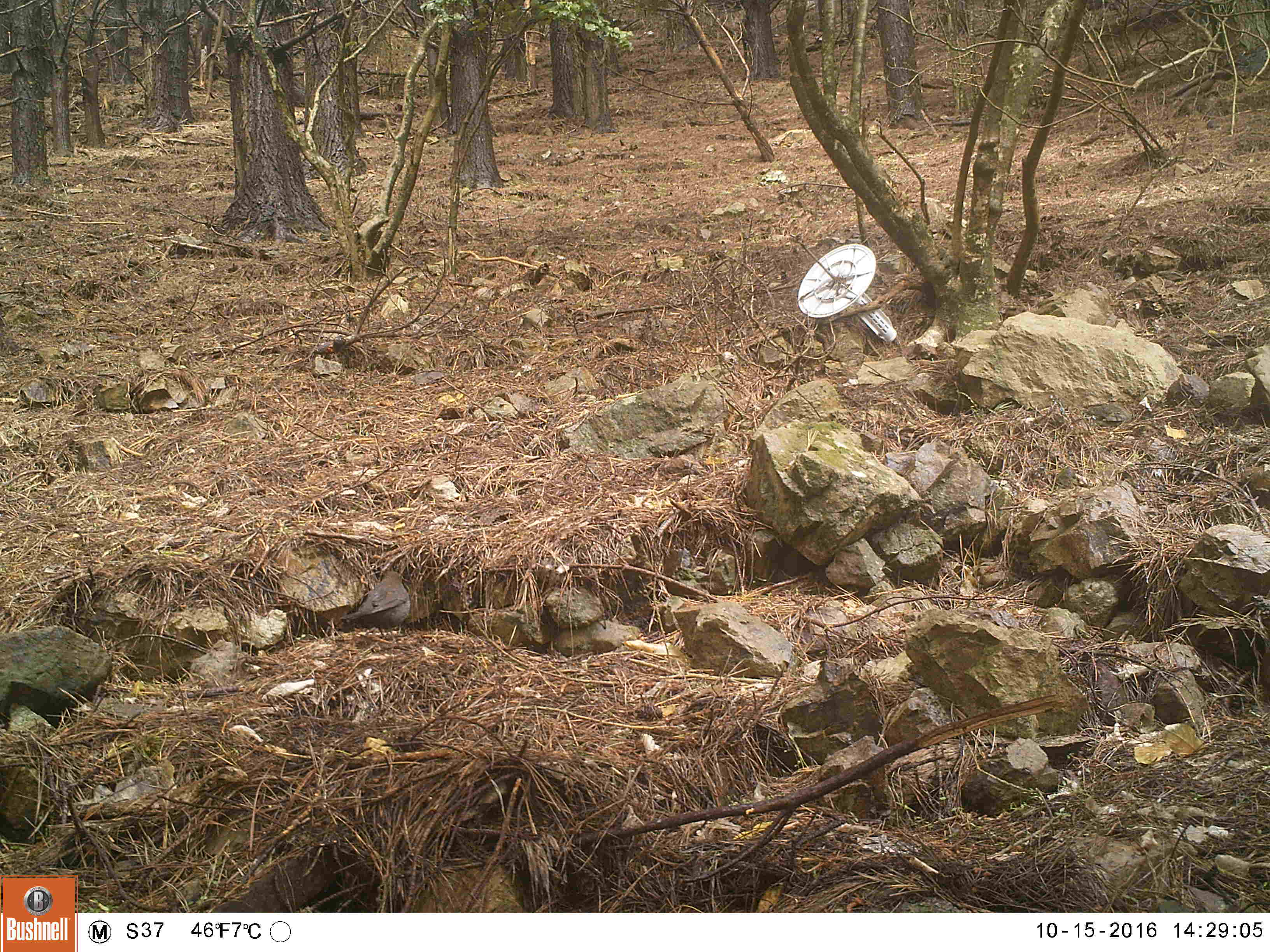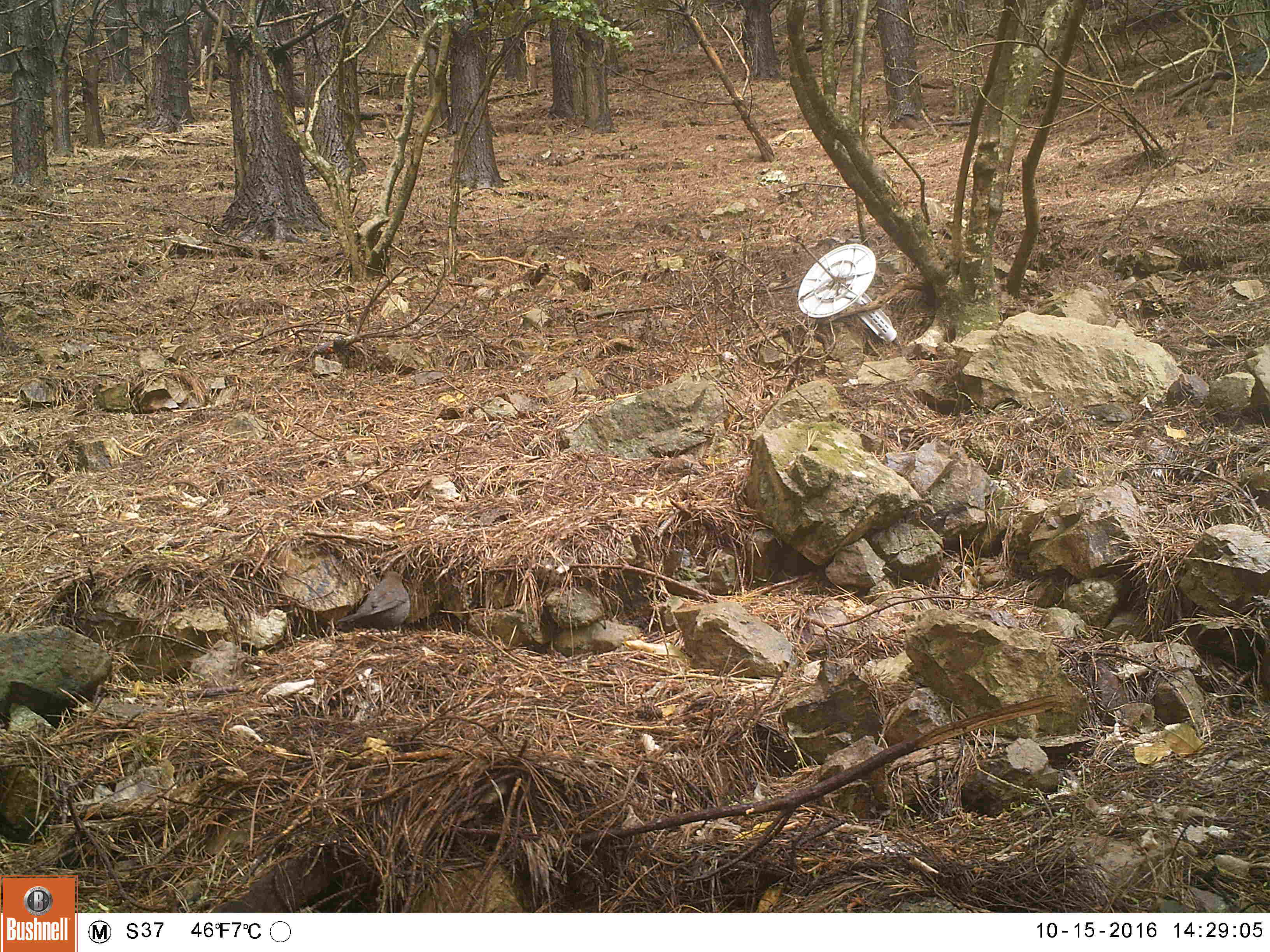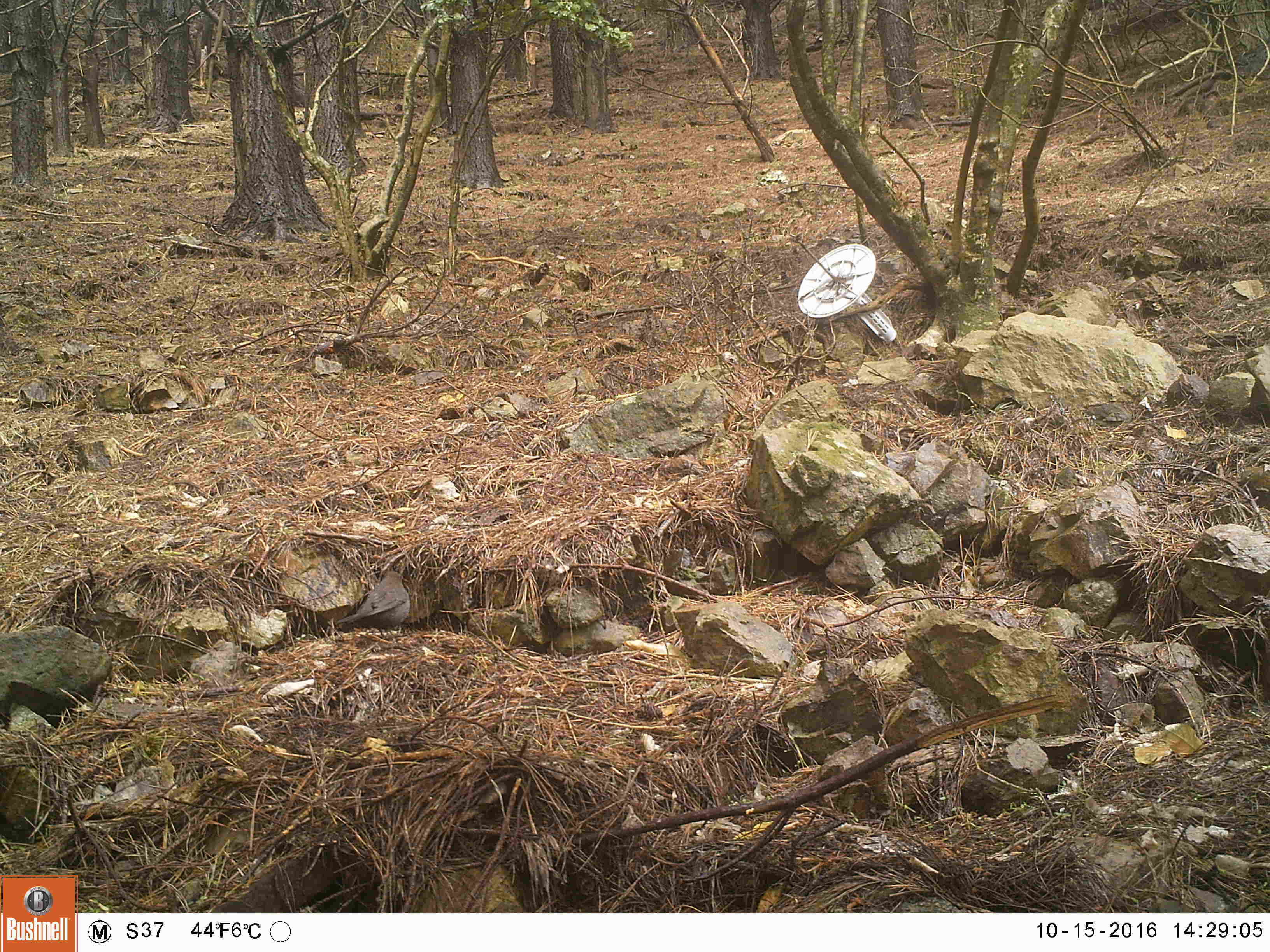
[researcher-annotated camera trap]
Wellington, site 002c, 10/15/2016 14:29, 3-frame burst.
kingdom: Animalia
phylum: Chordata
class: Aves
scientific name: Aves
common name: bird